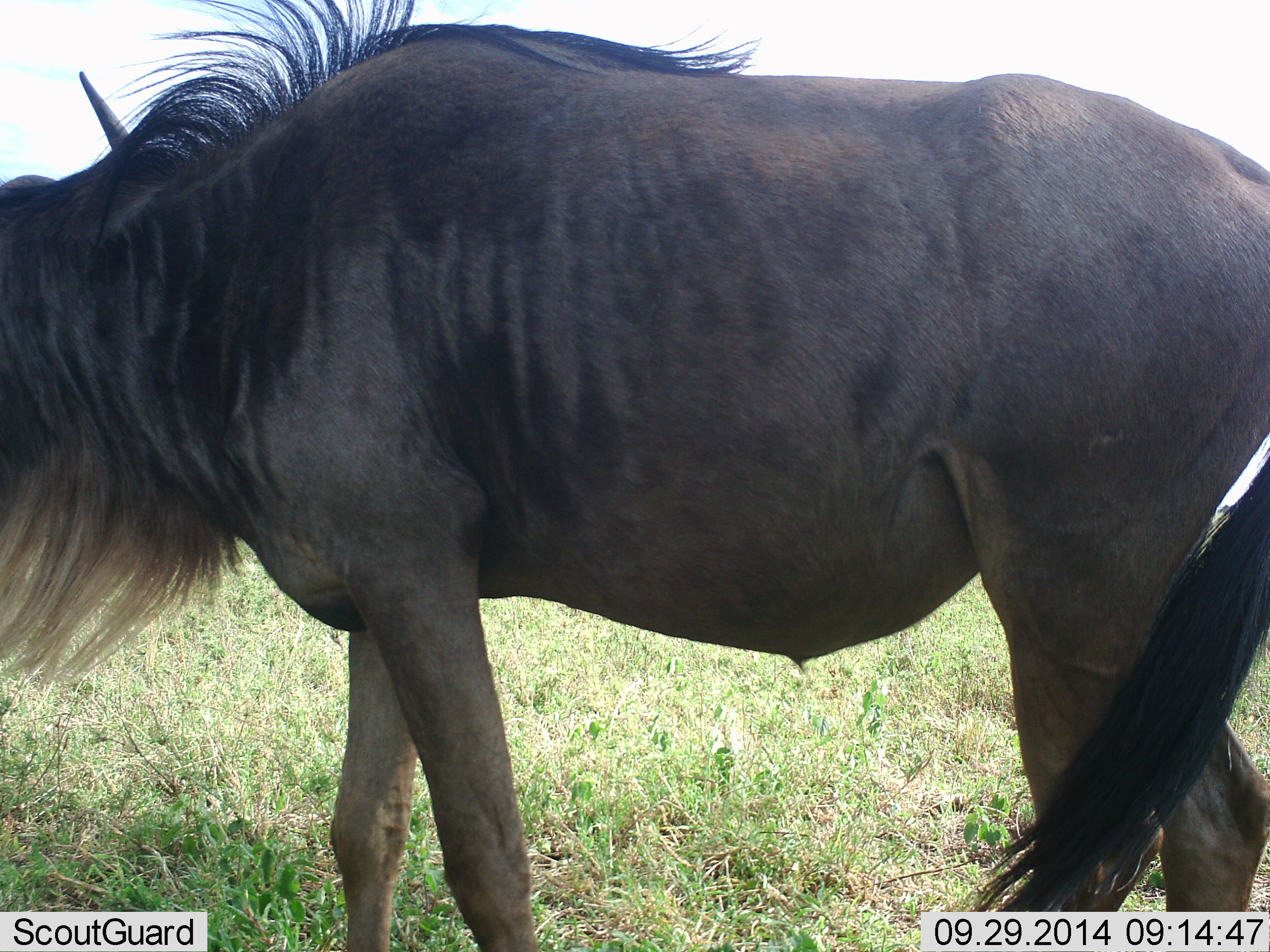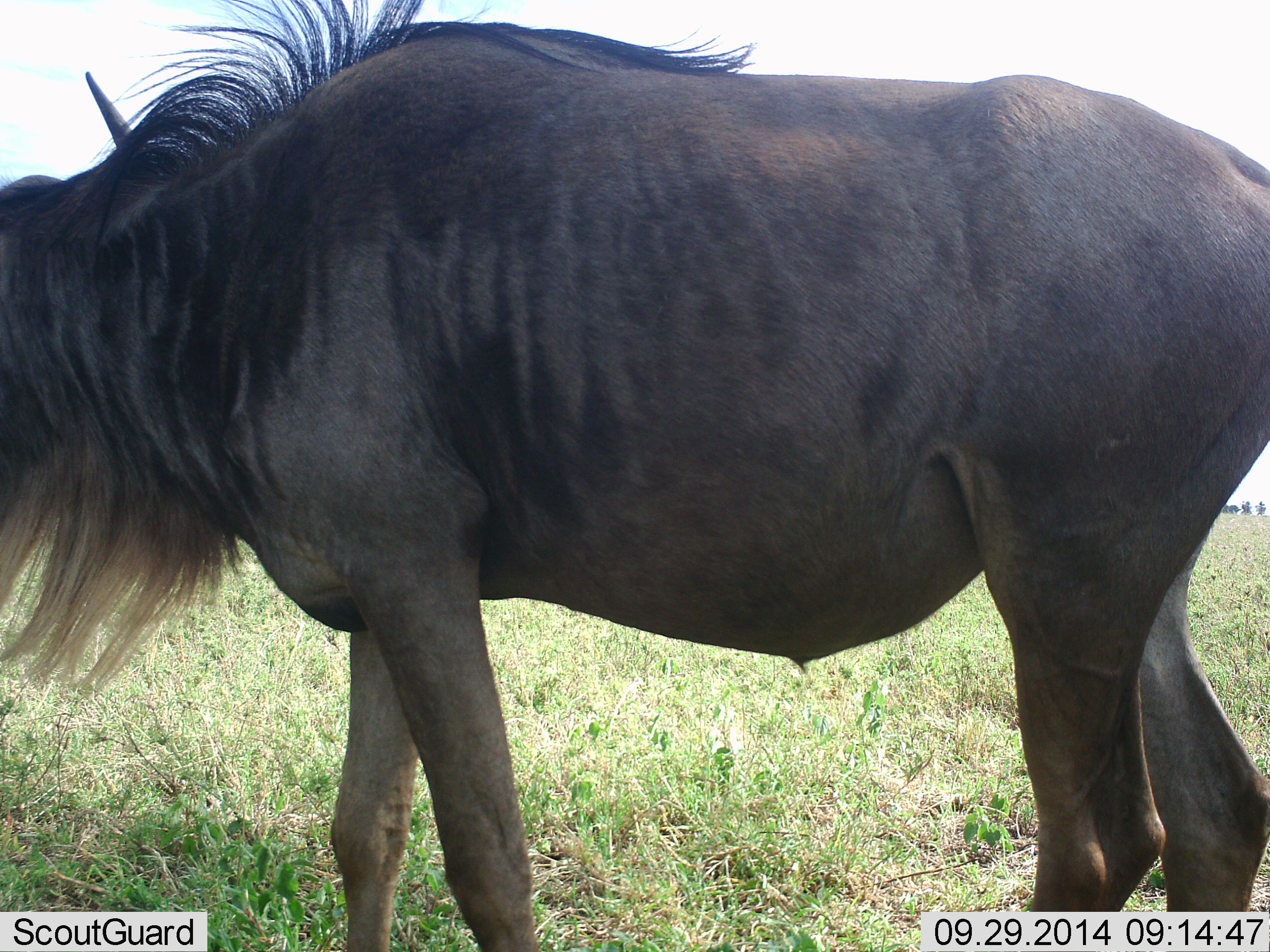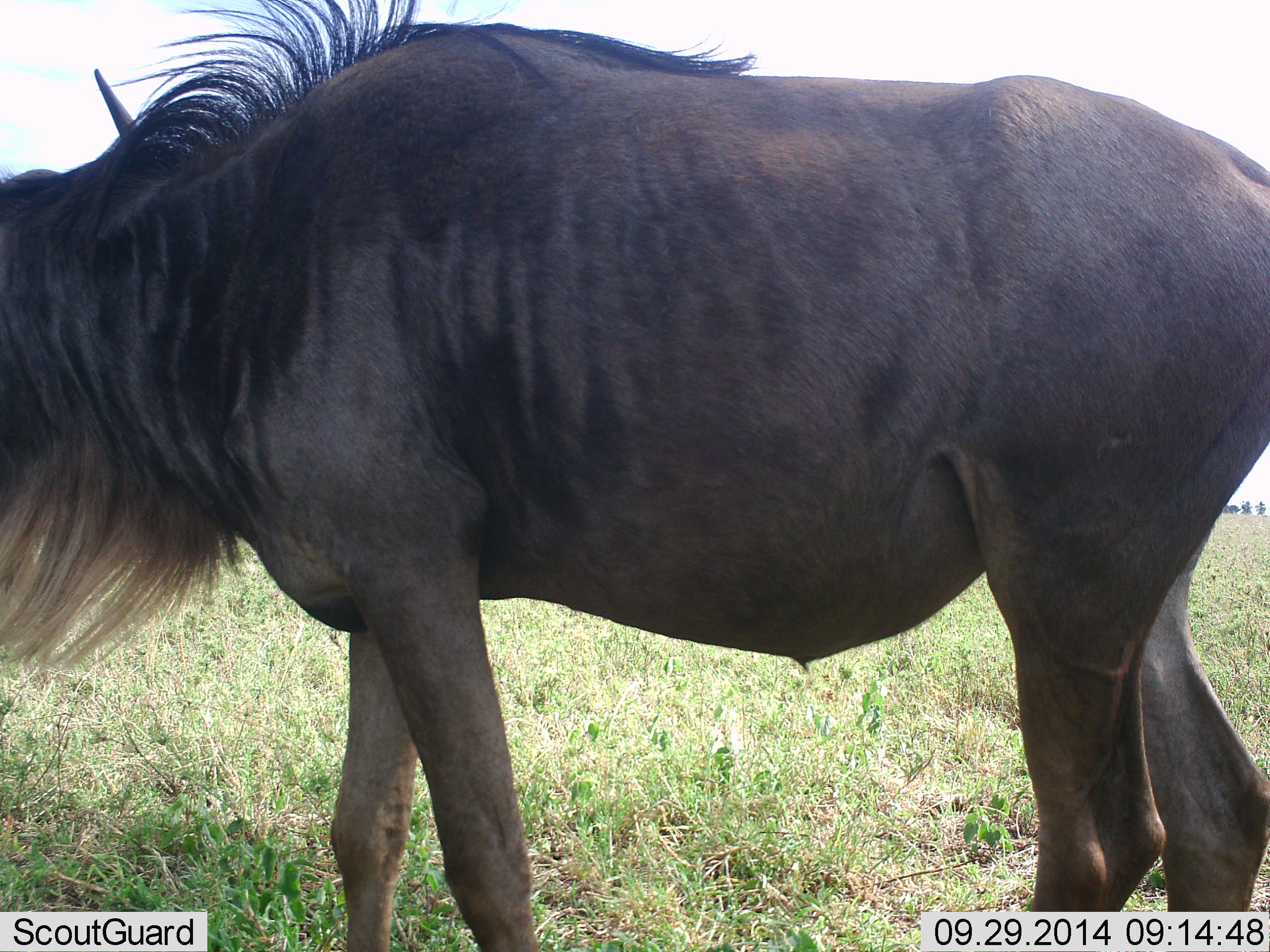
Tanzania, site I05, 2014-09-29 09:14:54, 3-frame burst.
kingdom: Animalia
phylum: Chordata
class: Mammalia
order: Artiodactyla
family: Bovidae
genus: Connochaetes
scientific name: Connochaetes taurinus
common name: blue wildebeest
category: wildebeest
Wildebeest (blue wildebeest) (Connochaetes taurinus), count 1. Behavior (volunteer vote fractions): standing 90%, resting 0%, moving 0%, interacting 0%. Young present (vote fraction): 0%. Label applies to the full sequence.